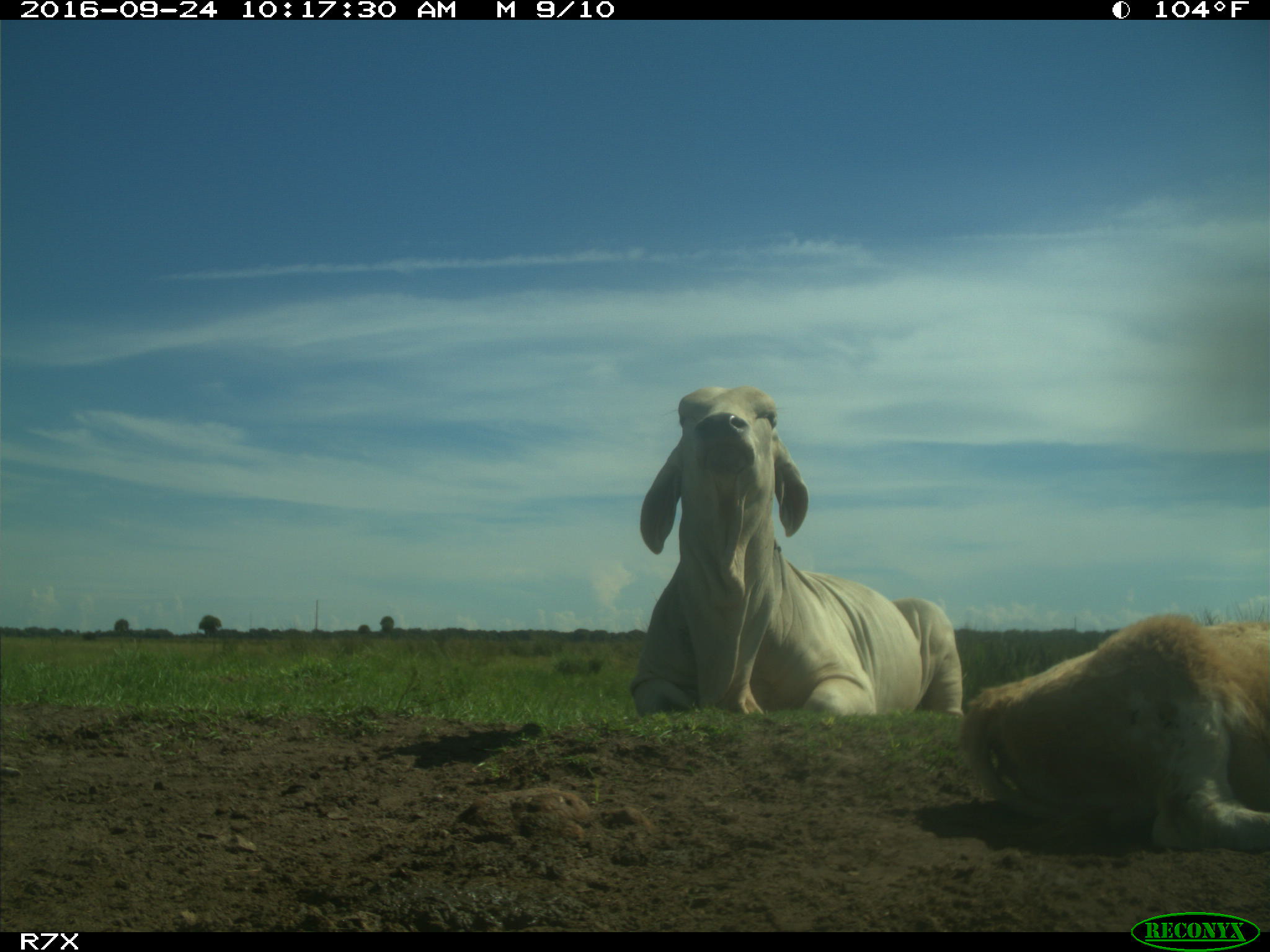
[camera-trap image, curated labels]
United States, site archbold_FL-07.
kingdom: Animalia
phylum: Chordata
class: Mammalia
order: Artiodactyla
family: Bovidae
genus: Bos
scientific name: Bos taurus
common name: domestic cow